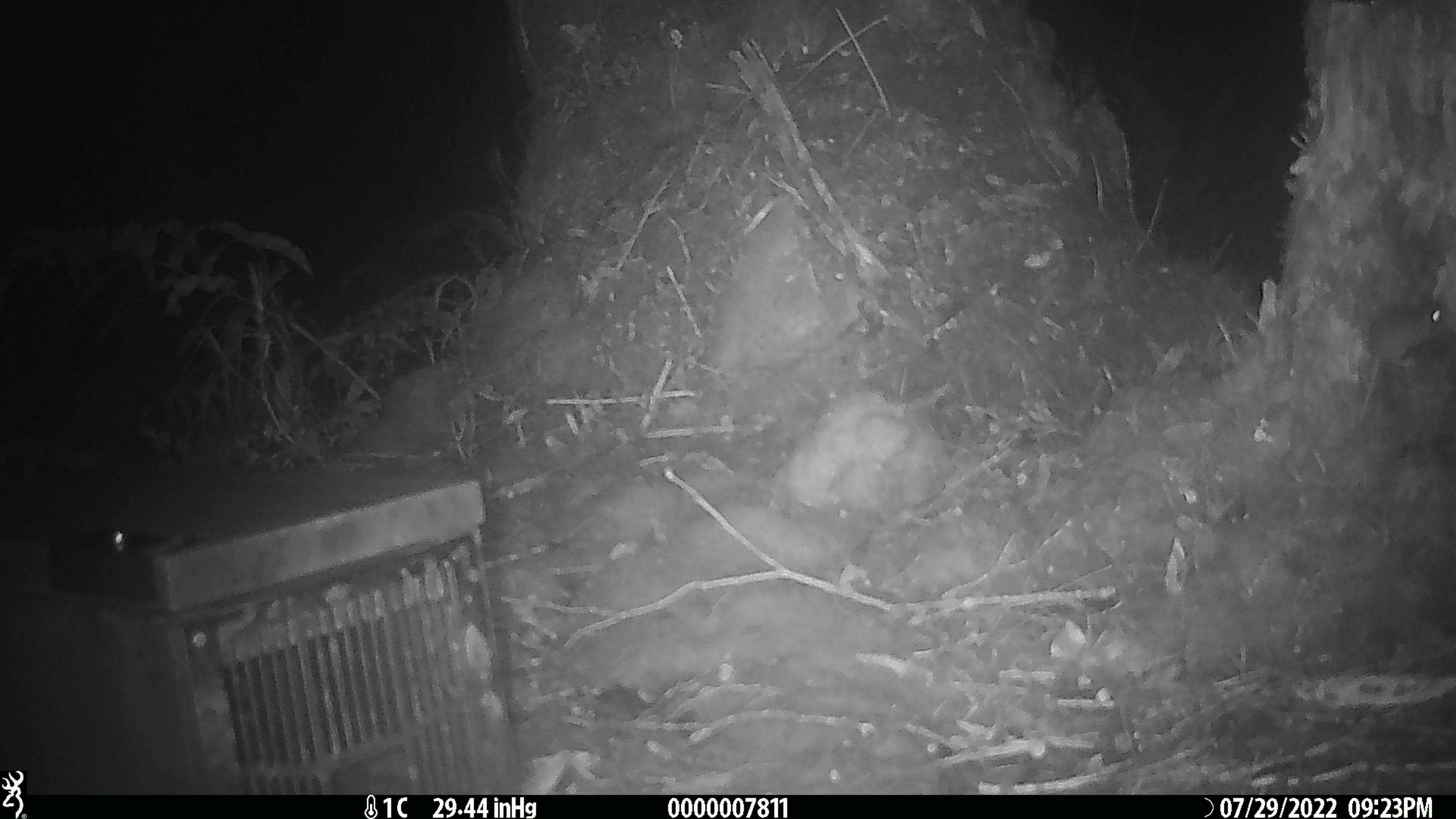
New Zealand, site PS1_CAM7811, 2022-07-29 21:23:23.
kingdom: Animalia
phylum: Chordata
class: Mammalia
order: Rodentia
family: Muridae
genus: Mus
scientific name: Mus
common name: mouse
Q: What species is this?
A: Mouse (Mus).